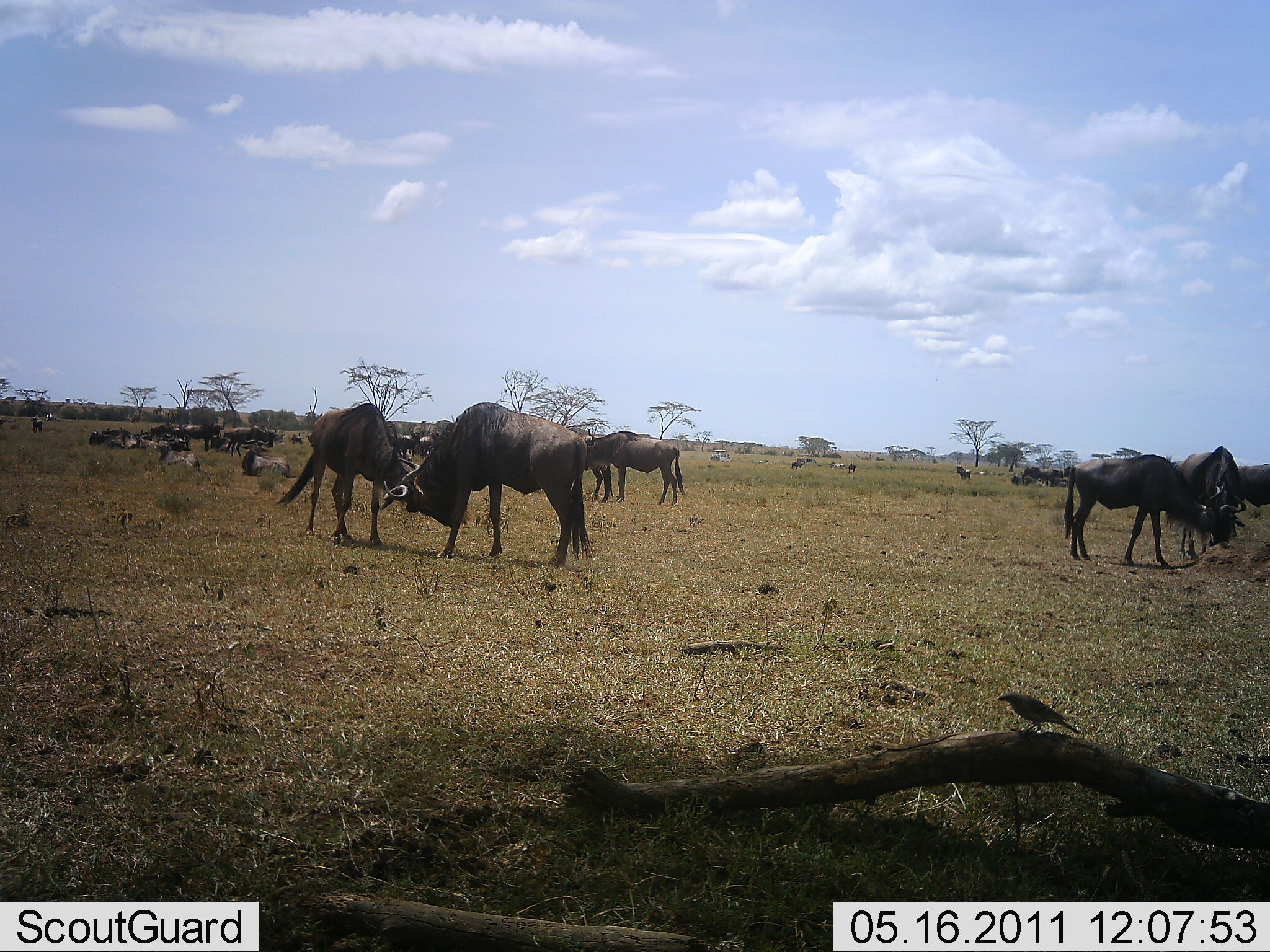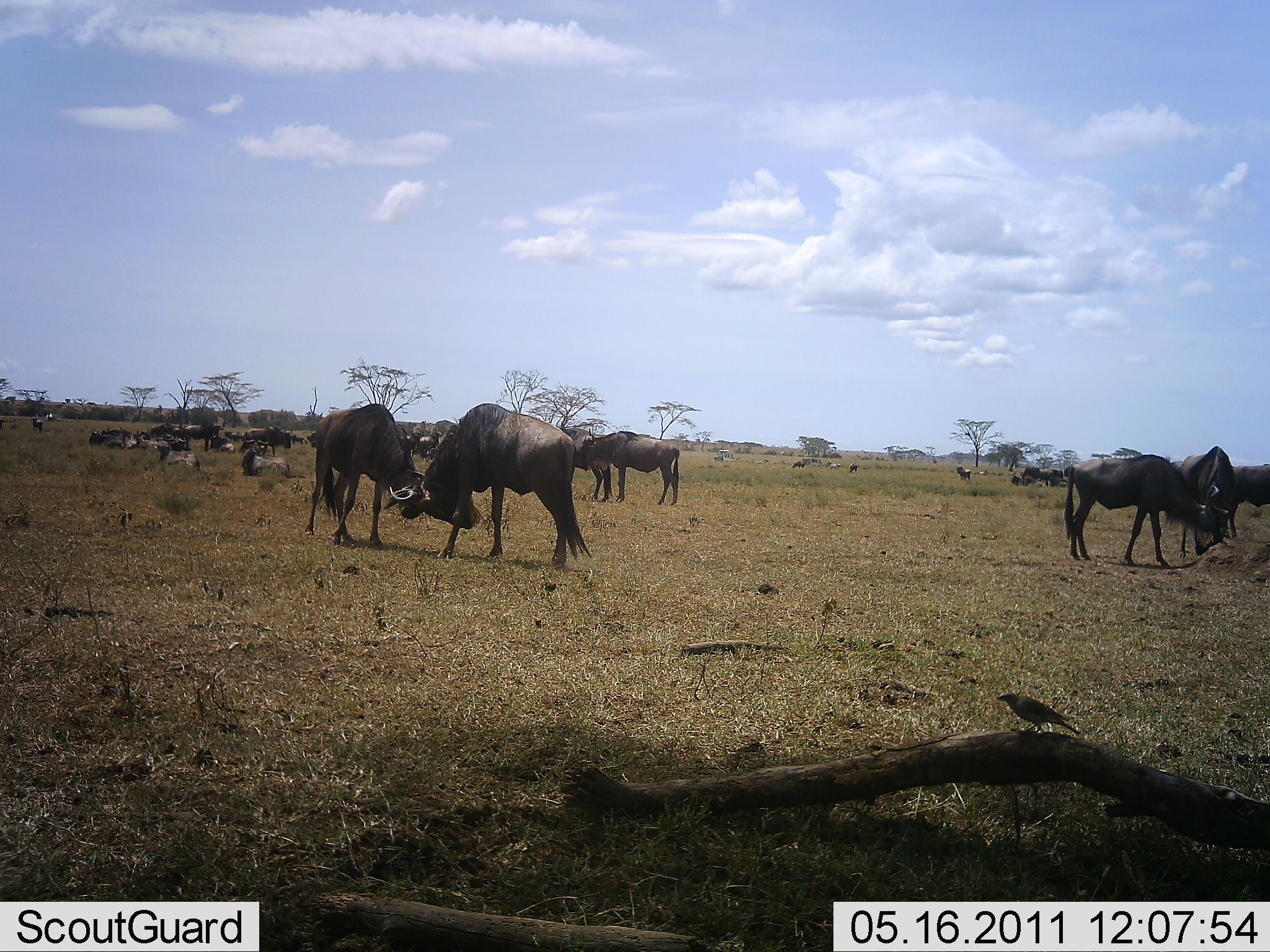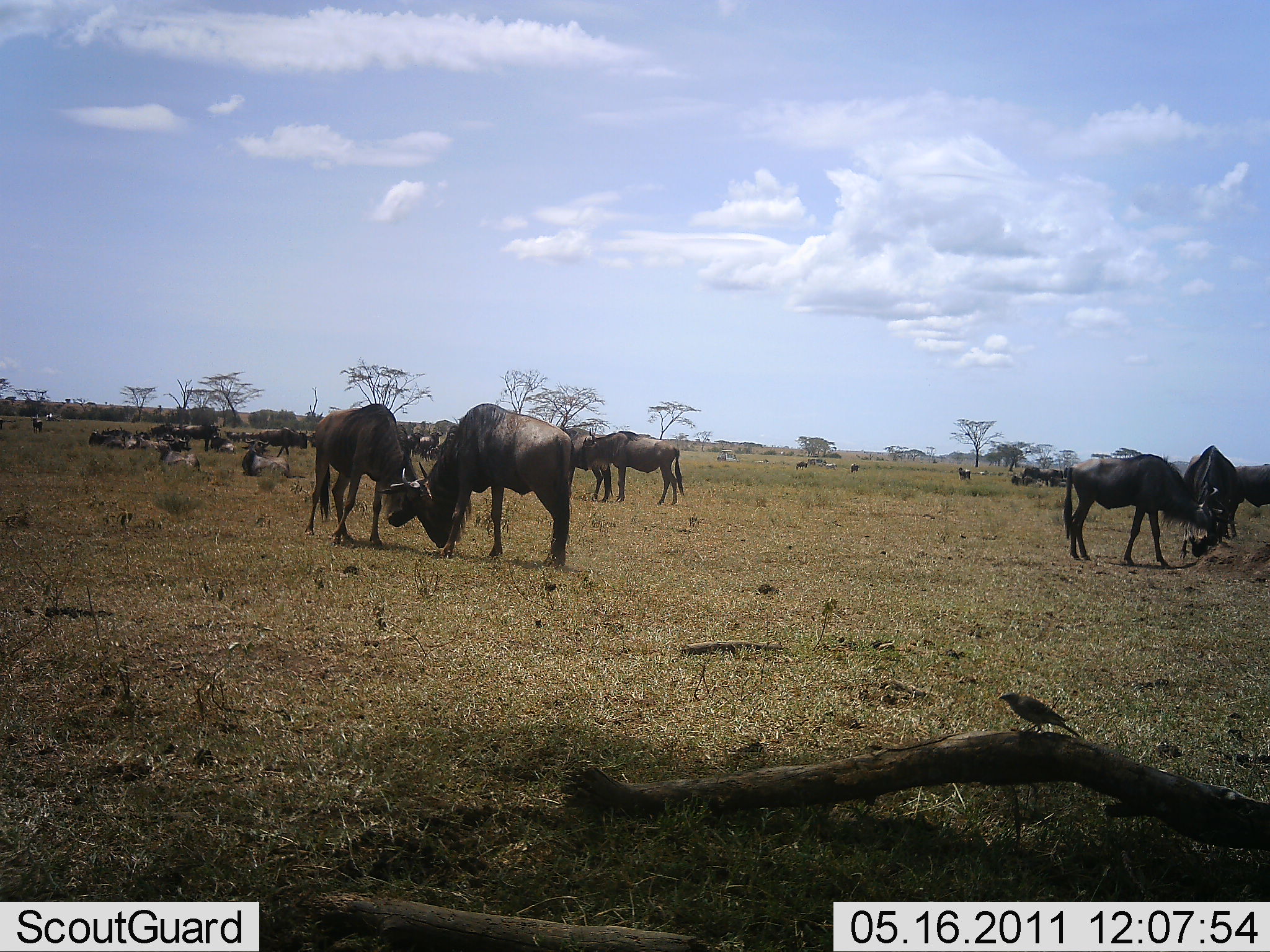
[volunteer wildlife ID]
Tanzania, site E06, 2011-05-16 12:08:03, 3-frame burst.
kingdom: Animalia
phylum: Chordata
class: Mammalia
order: Artiodactyla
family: Bovidae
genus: Connochaetes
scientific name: Connochaetes taurinus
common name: blue wildebeest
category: wildebeest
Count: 11-50.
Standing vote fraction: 45%.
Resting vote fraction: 36%.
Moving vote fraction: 27%.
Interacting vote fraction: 64%.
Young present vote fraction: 0%.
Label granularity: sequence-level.